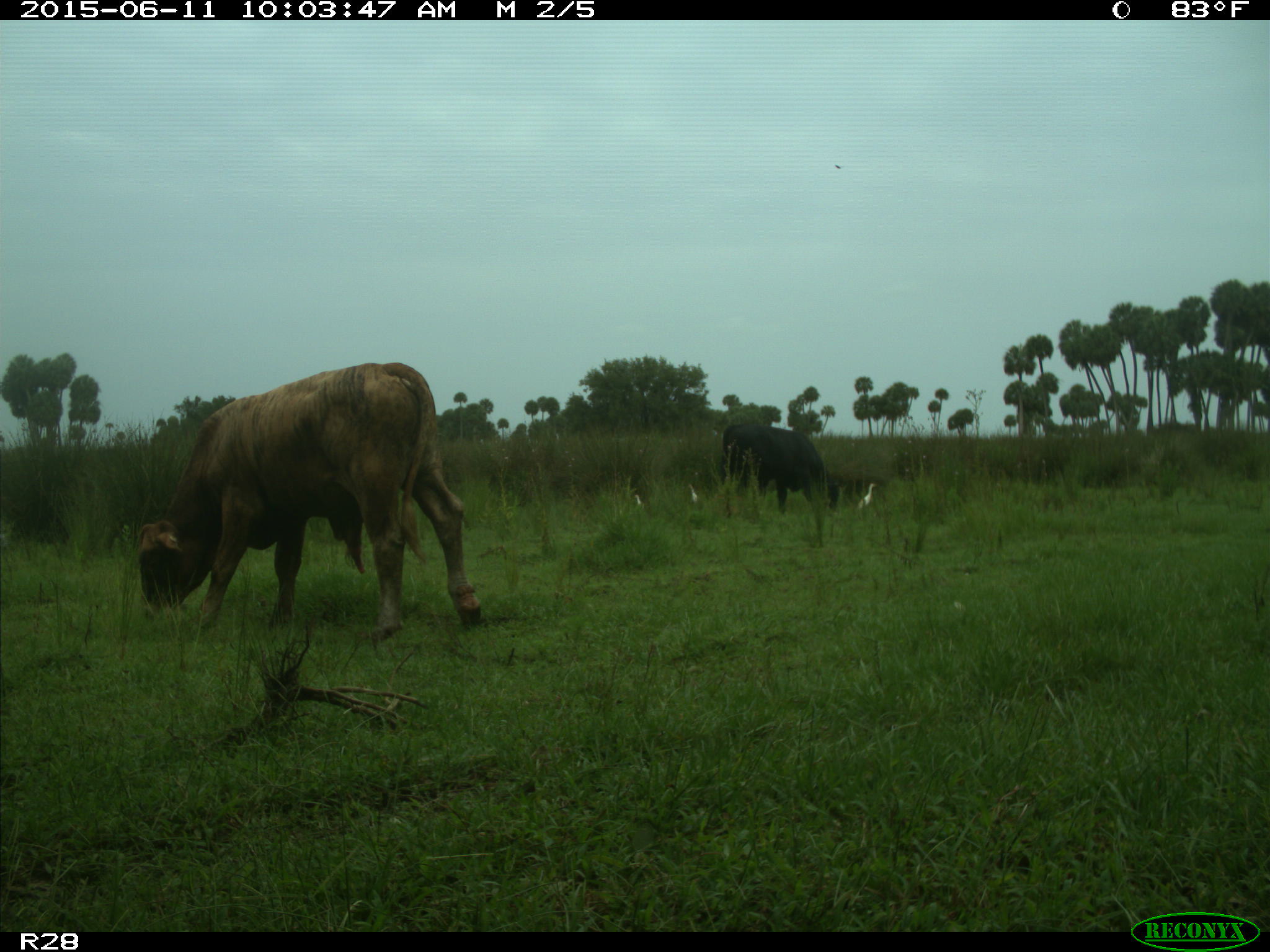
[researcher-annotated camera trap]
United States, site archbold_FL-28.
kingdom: Animalia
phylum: Chordata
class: Mammalia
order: Artiodactyla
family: Bovidae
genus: Bos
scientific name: Bos taurus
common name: domestic cow